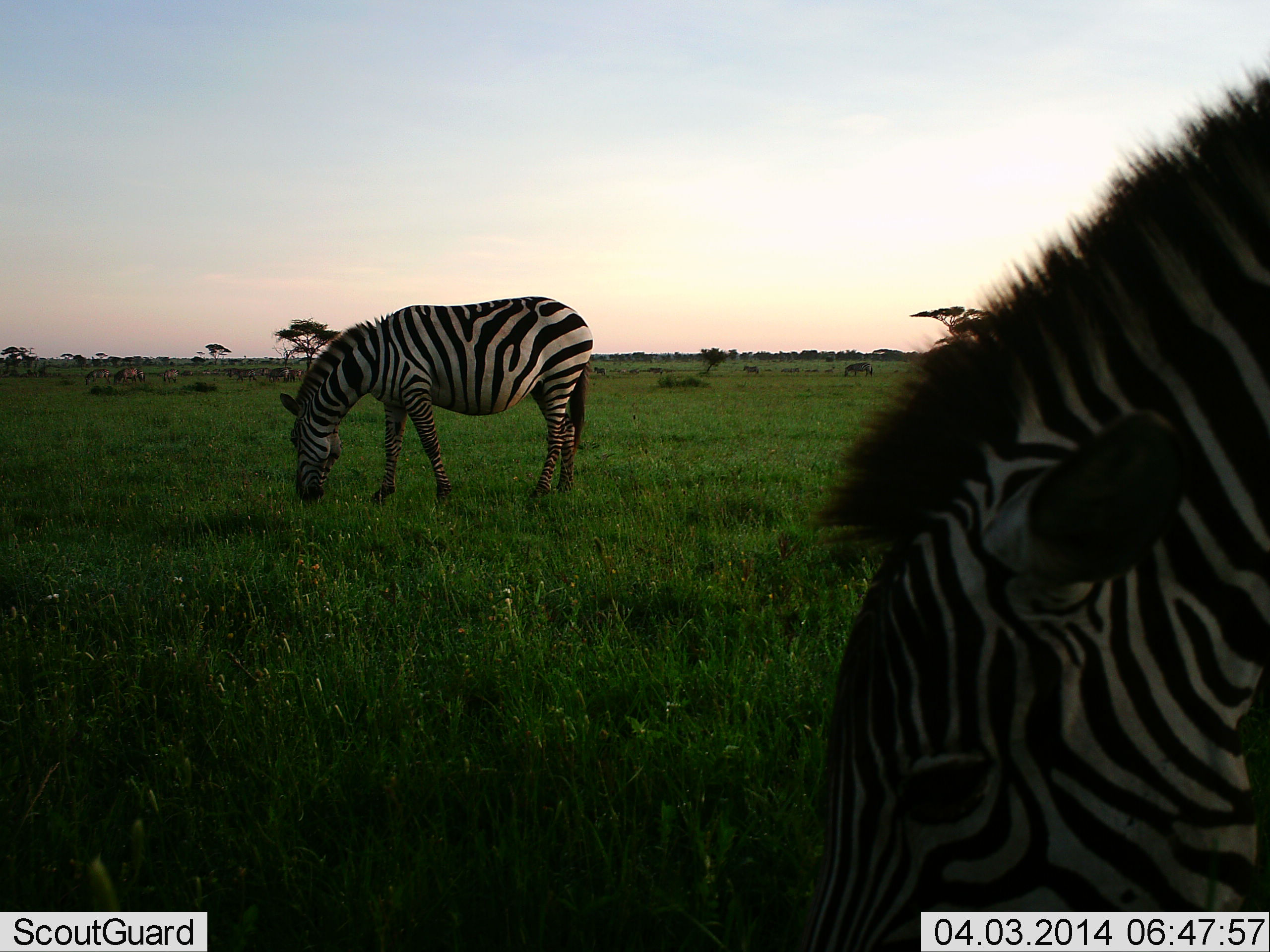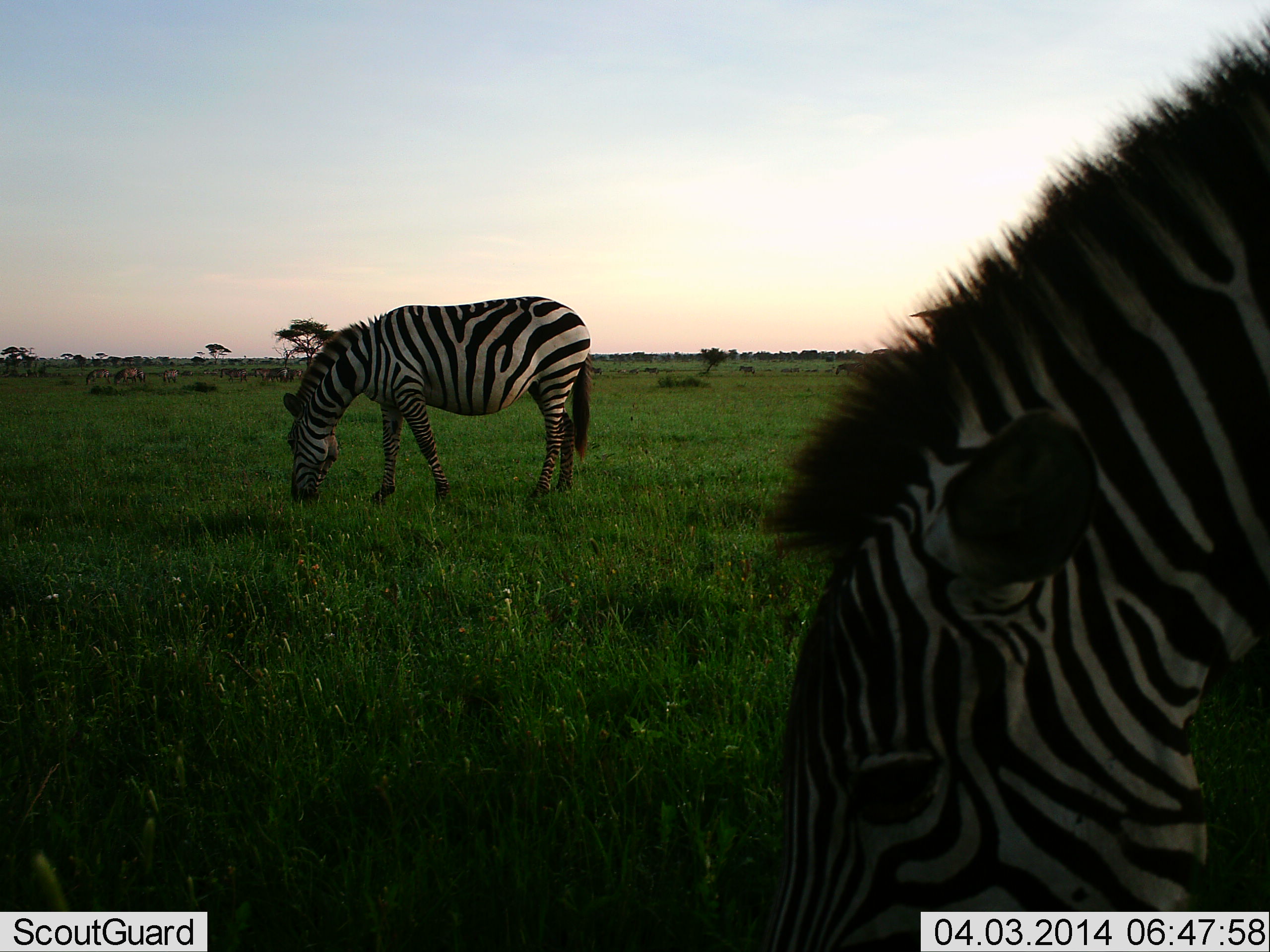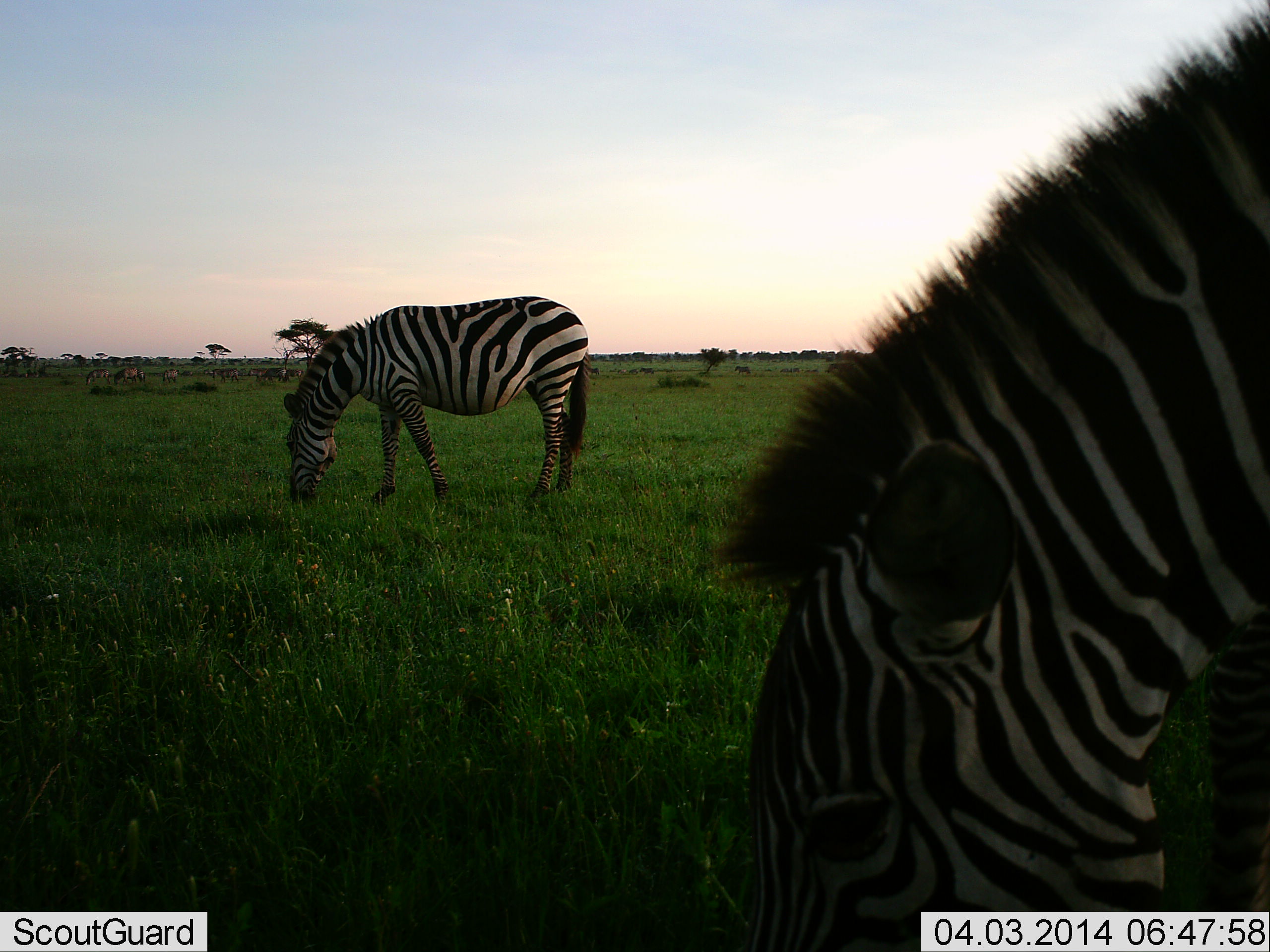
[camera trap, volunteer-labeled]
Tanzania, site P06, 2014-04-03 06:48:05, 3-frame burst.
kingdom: Animalia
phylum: Chordata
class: Mammalia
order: Perissodactyla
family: Equidae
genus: Equus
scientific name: Equus quagga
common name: plains zebra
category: zebra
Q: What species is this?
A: Zebra (plains zebra) (Equus quagga).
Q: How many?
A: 2.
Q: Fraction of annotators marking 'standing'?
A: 6%.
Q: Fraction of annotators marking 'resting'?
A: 0%.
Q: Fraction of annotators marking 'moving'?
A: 6%.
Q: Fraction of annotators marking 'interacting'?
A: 0%.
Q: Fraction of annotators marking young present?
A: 0%.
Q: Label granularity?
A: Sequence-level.